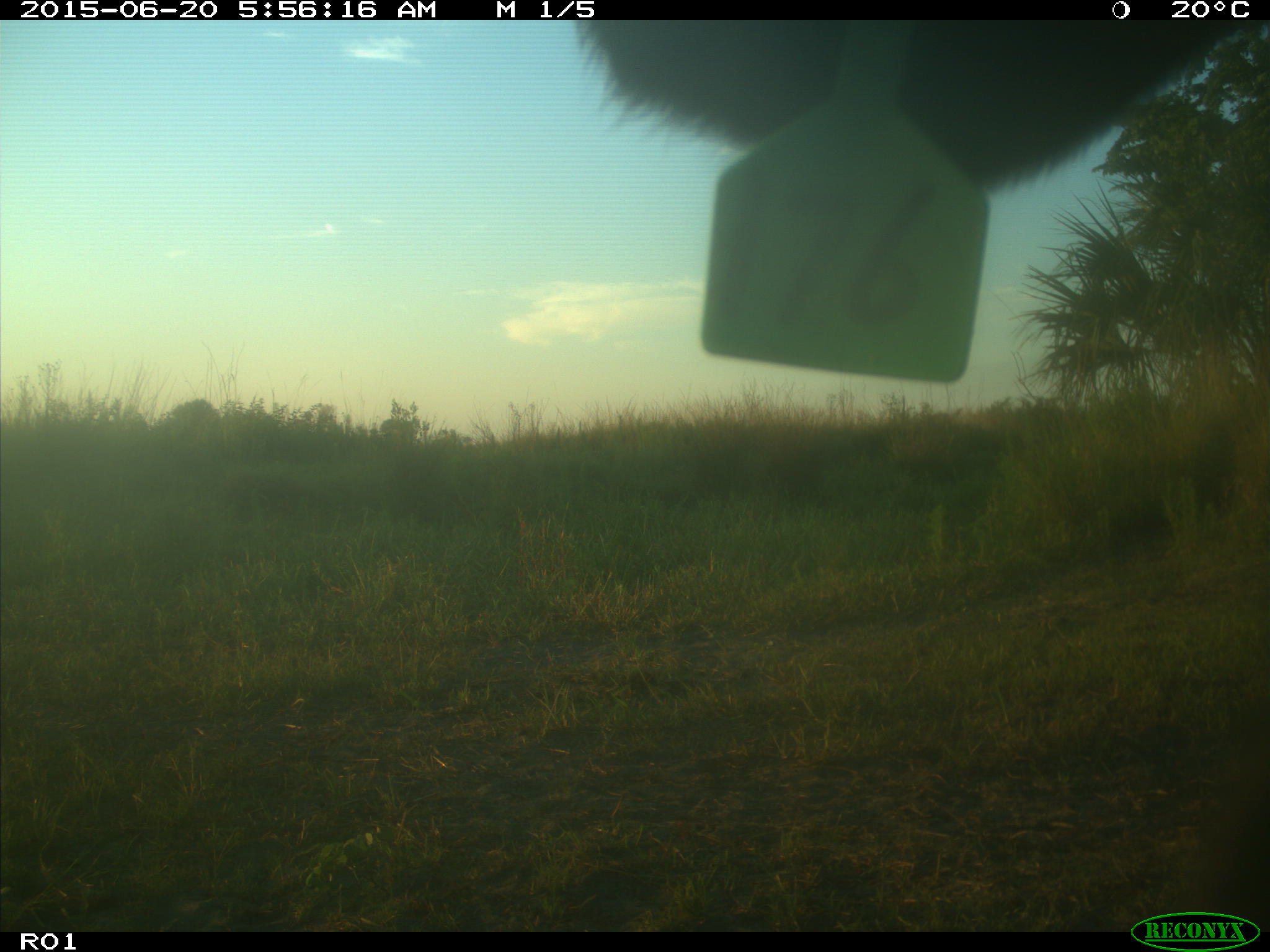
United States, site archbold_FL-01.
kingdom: Animalia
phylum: Chordata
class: Mammalia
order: Artiodactyla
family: Bovidae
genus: Bos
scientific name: Bos taurus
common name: domestic cow